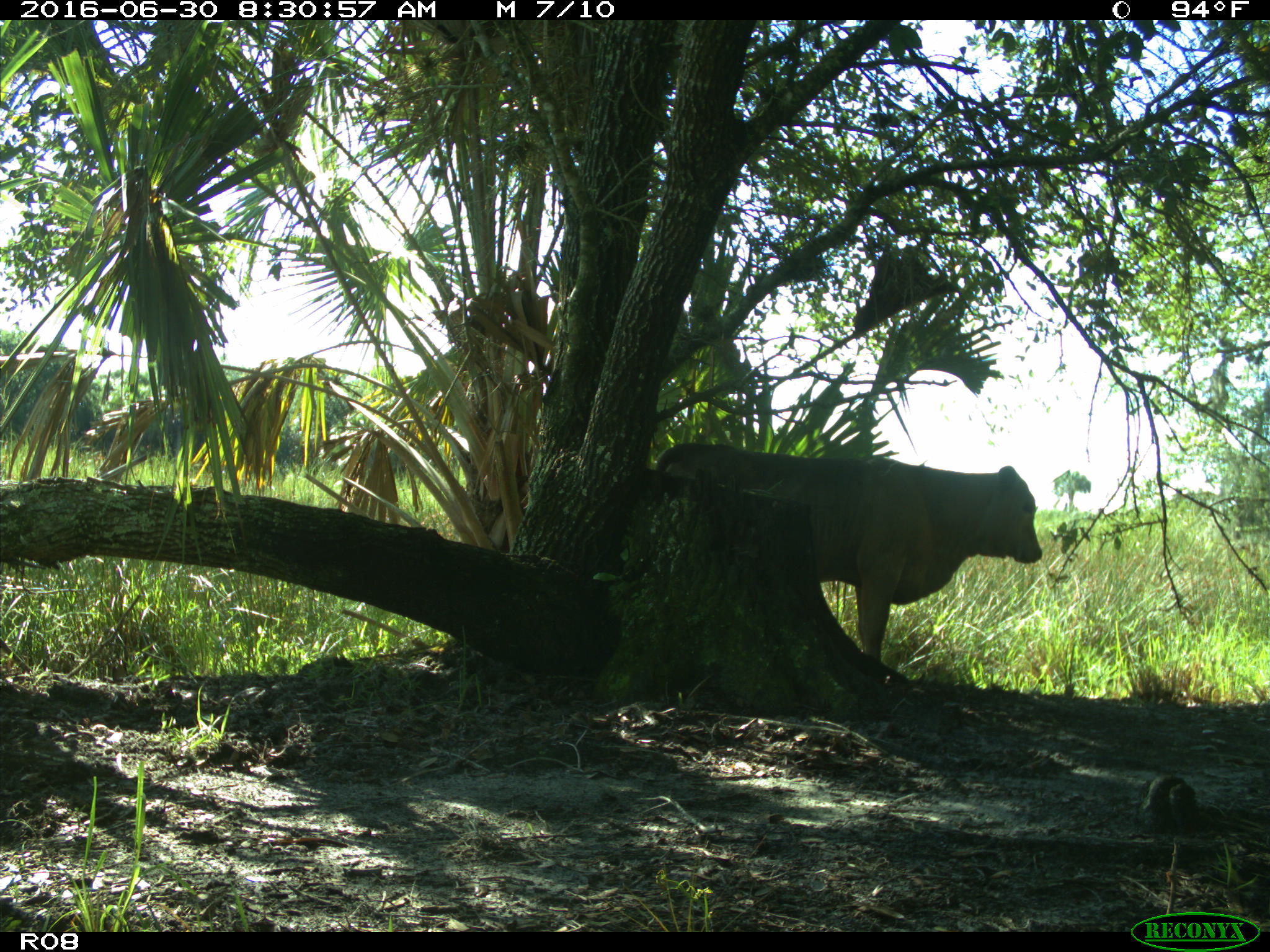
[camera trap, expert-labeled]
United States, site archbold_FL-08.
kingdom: Animalia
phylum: Chordata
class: Mammalia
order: Artiodactyla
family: Bovidae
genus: Bos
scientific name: Bos taurus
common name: domestic cow